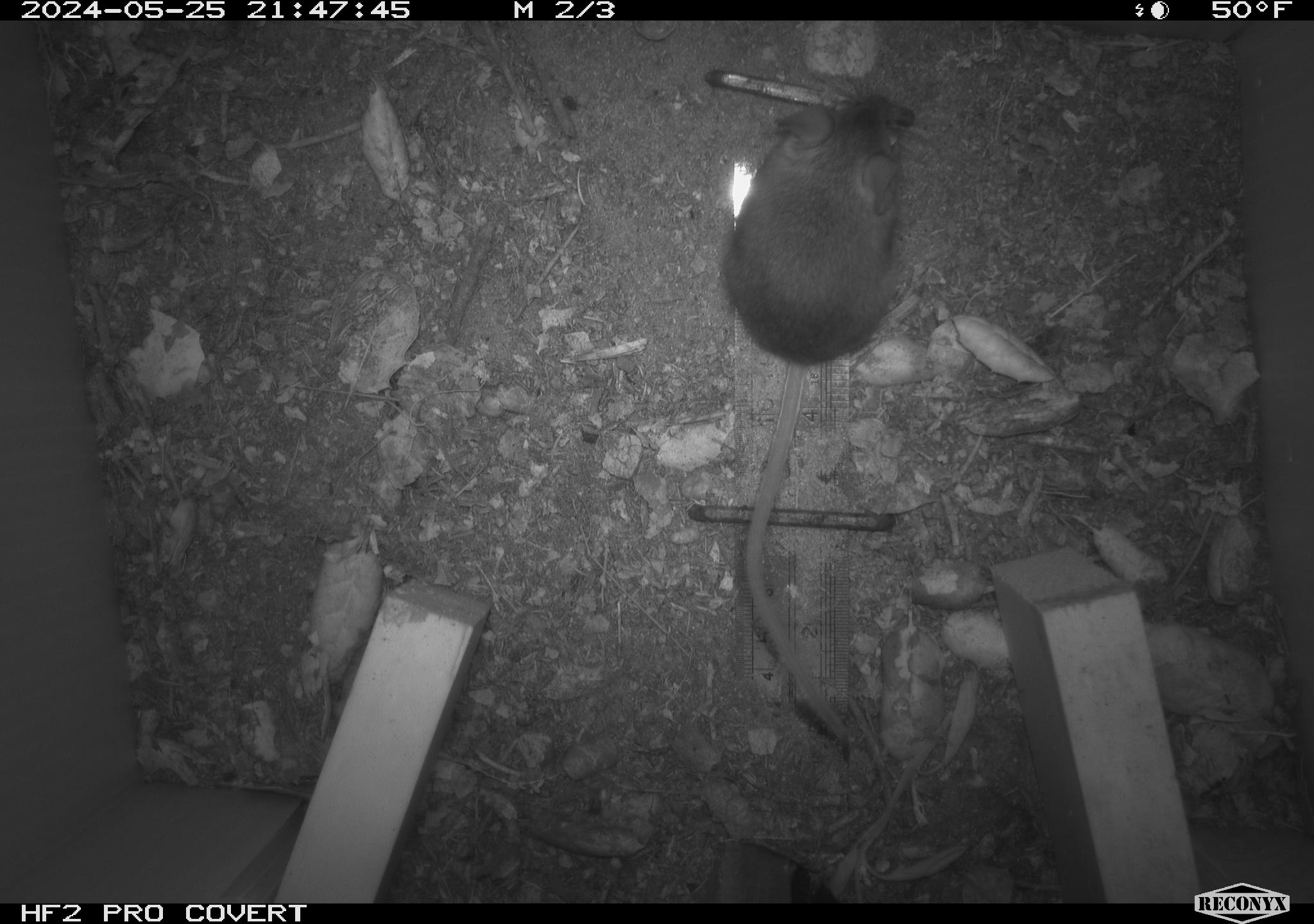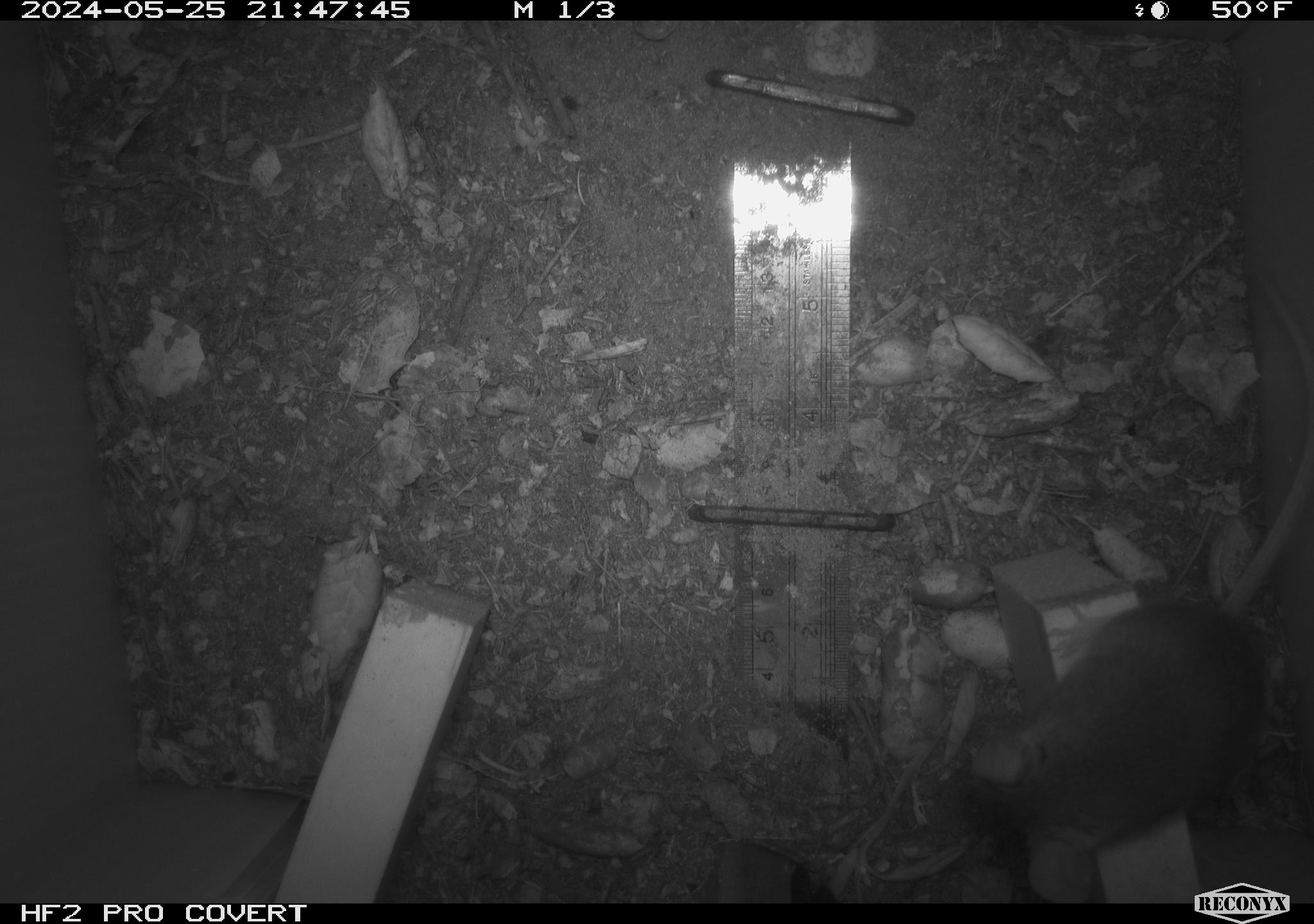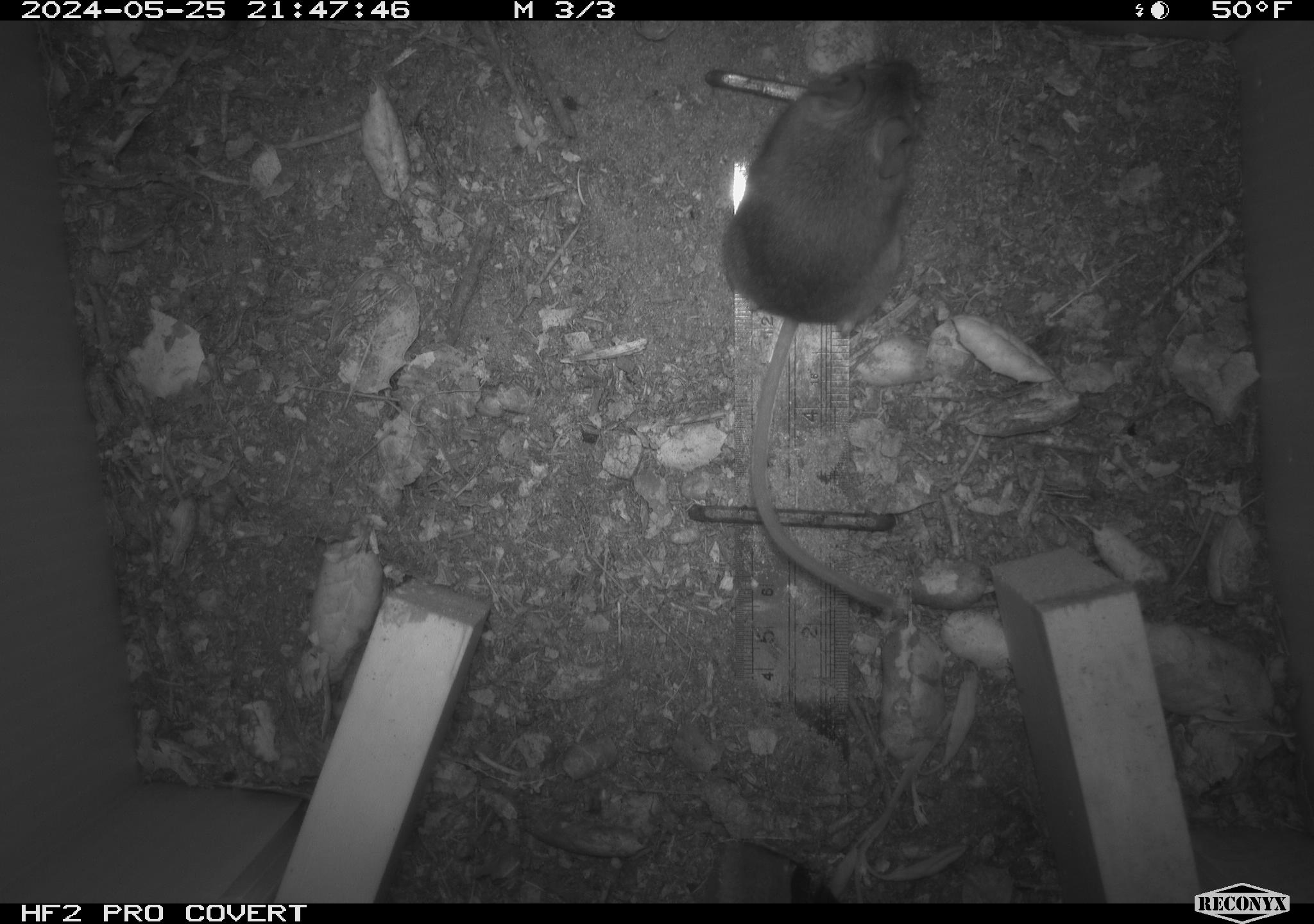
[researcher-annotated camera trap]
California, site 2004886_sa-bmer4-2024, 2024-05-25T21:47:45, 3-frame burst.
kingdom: Animalia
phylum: Chordata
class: Mammalia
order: Rodentia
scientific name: Rodentia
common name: mouse species